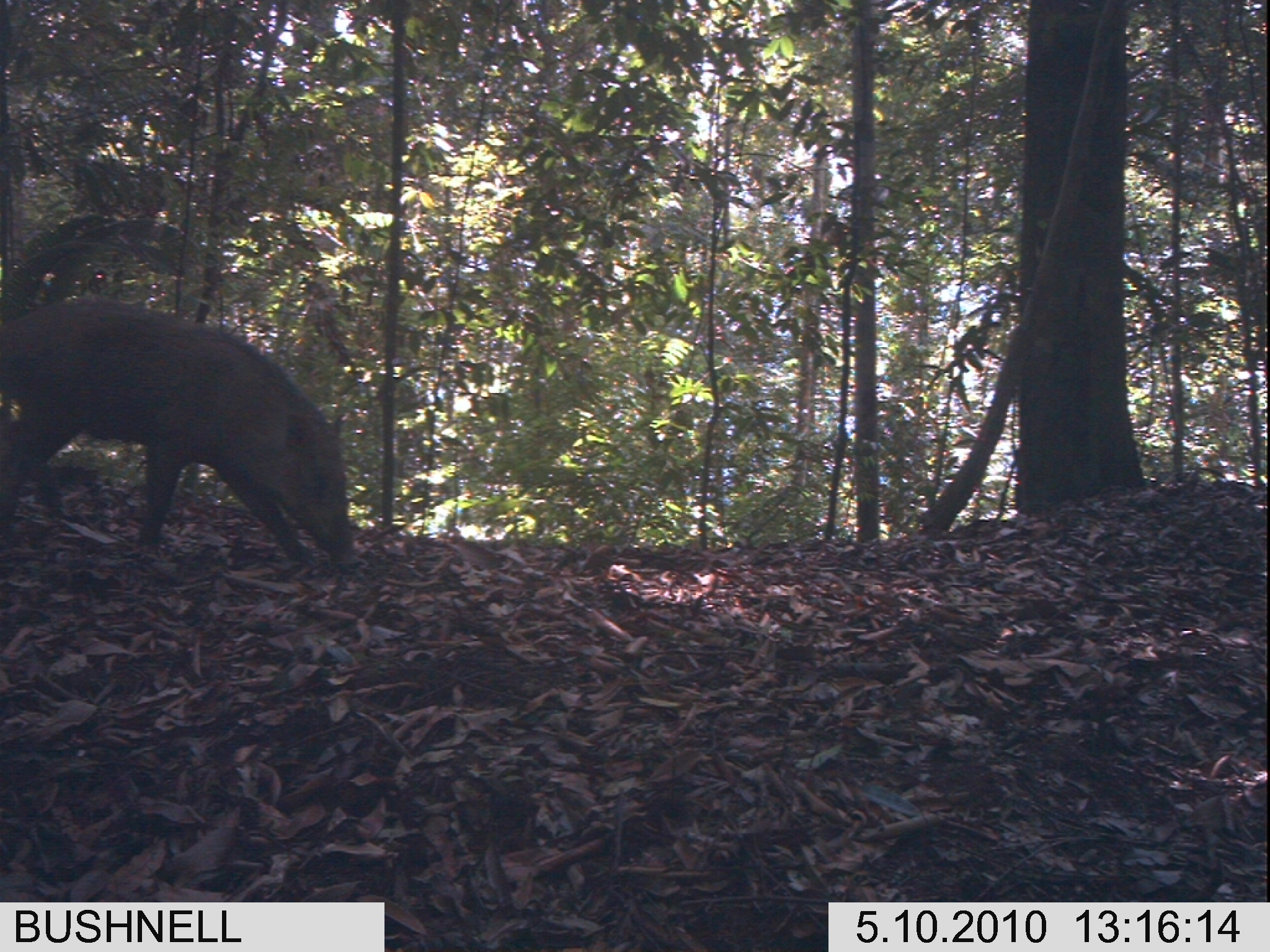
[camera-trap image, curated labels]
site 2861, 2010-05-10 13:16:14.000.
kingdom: Animalia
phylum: Chordata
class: Mammalia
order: Artiodactyla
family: Suidae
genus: Sus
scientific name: Sus barbatus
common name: western bearded pig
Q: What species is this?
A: Sus barbatus (western bearded pig).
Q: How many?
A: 1.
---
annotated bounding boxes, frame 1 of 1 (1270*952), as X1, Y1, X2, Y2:
sus barbatus: 0, 296, 366, 570